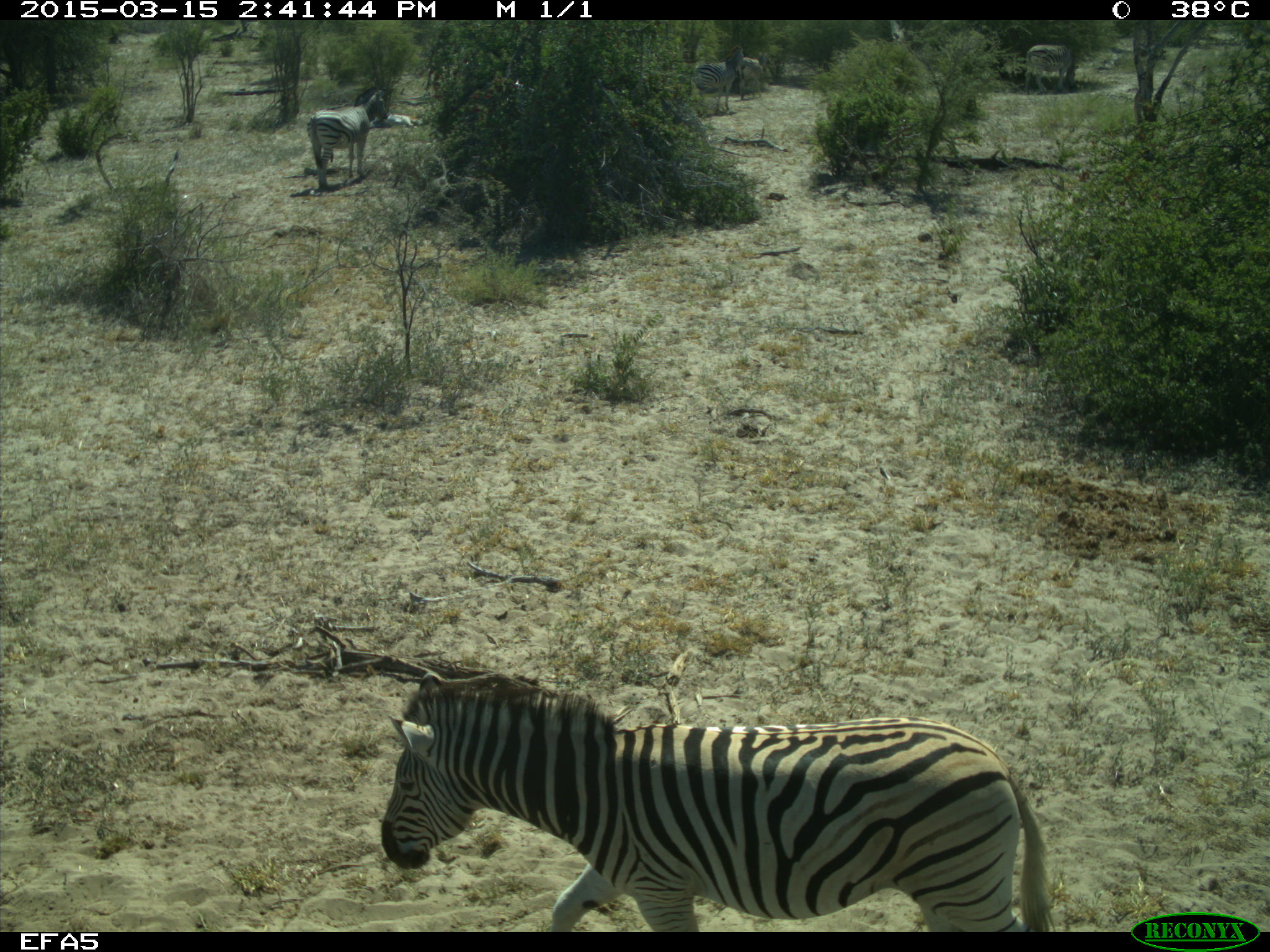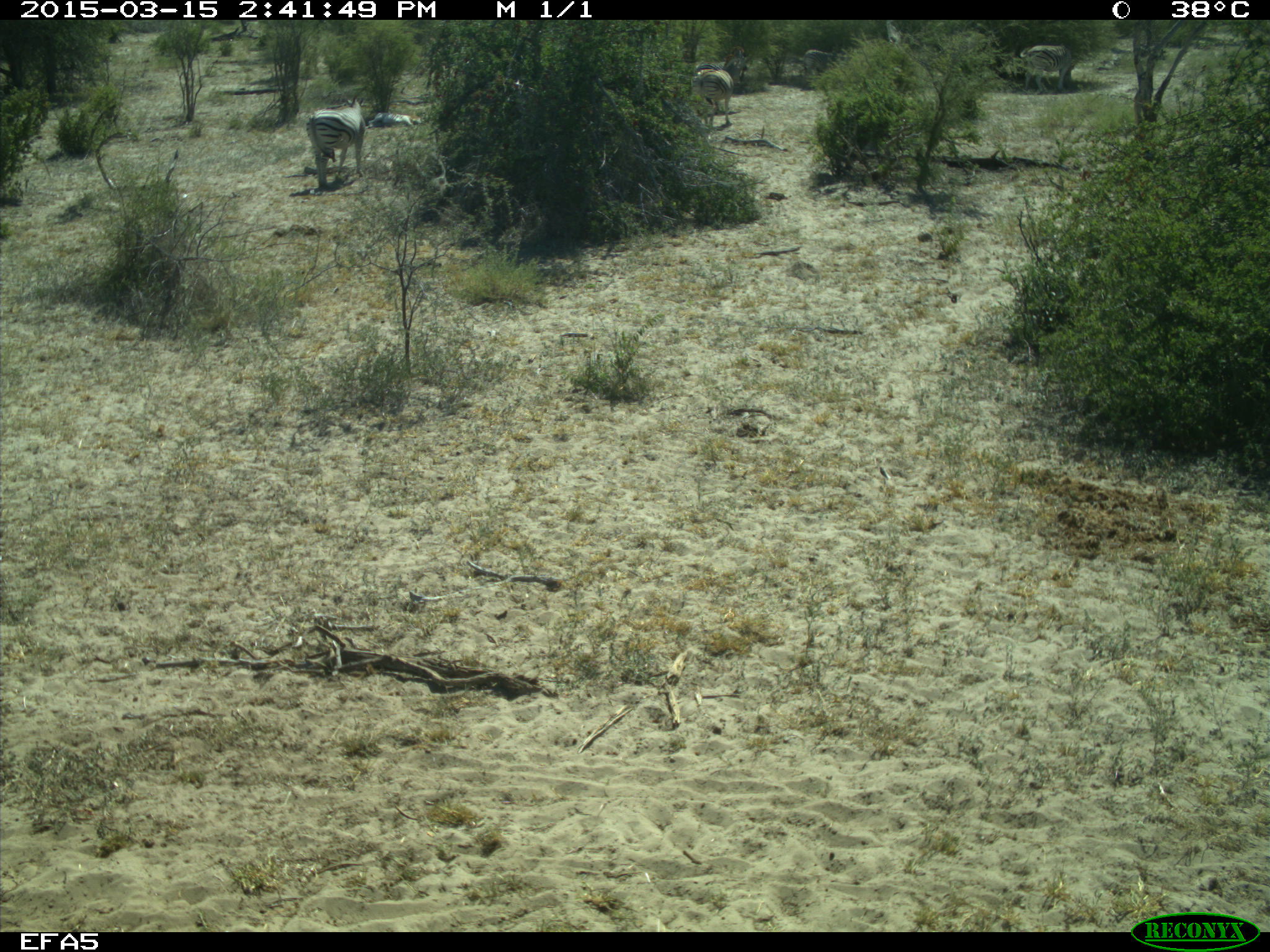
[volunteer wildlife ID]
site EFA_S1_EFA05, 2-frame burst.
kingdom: Animalia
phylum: Chordata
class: Mammalia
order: Perissodactyla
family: Equidae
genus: Equus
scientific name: Equus quagga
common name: plains zebra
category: zebraplains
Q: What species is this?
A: Zebraplains (plains zebra) (Equus quagga).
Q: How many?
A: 6.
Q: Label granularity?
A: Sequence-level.